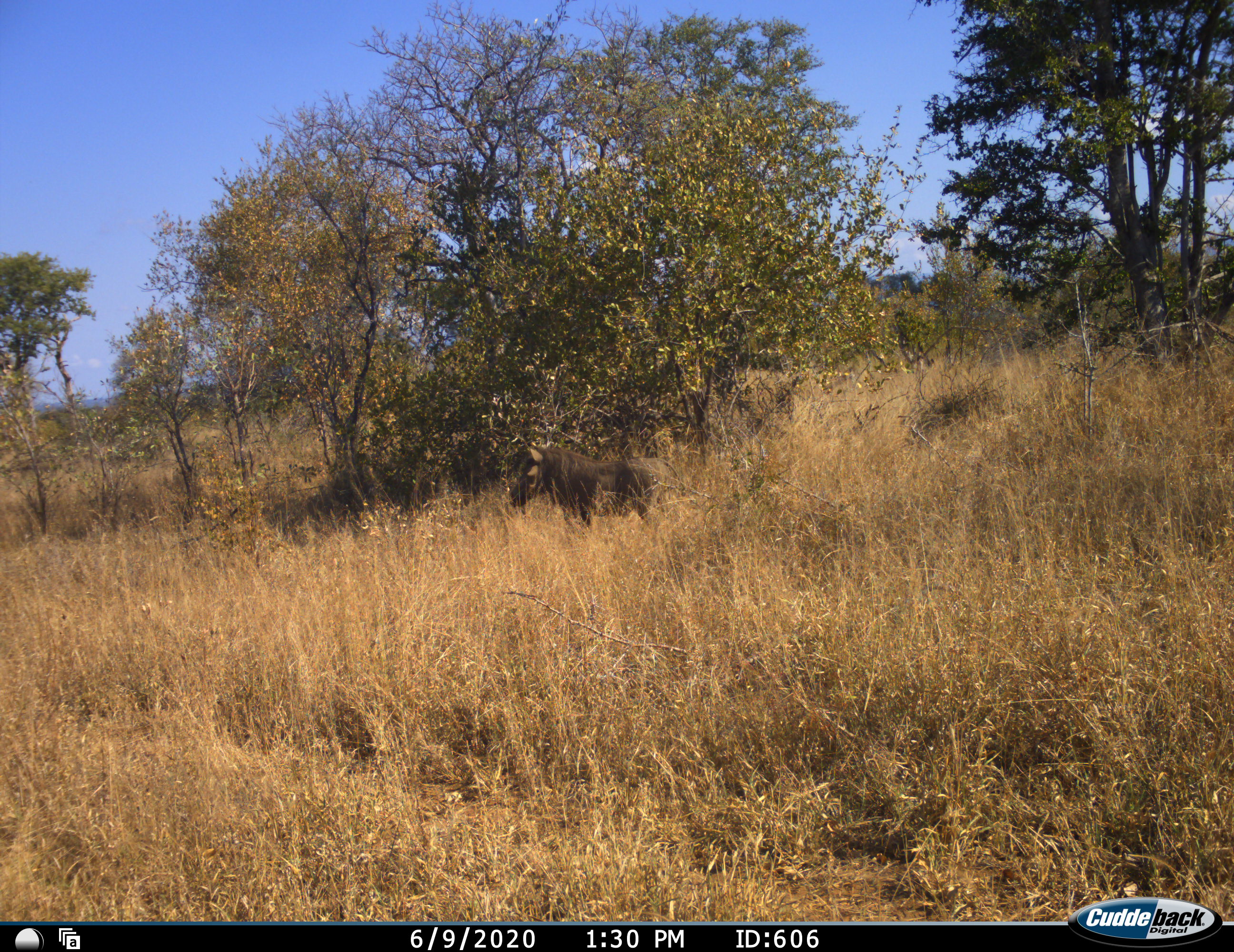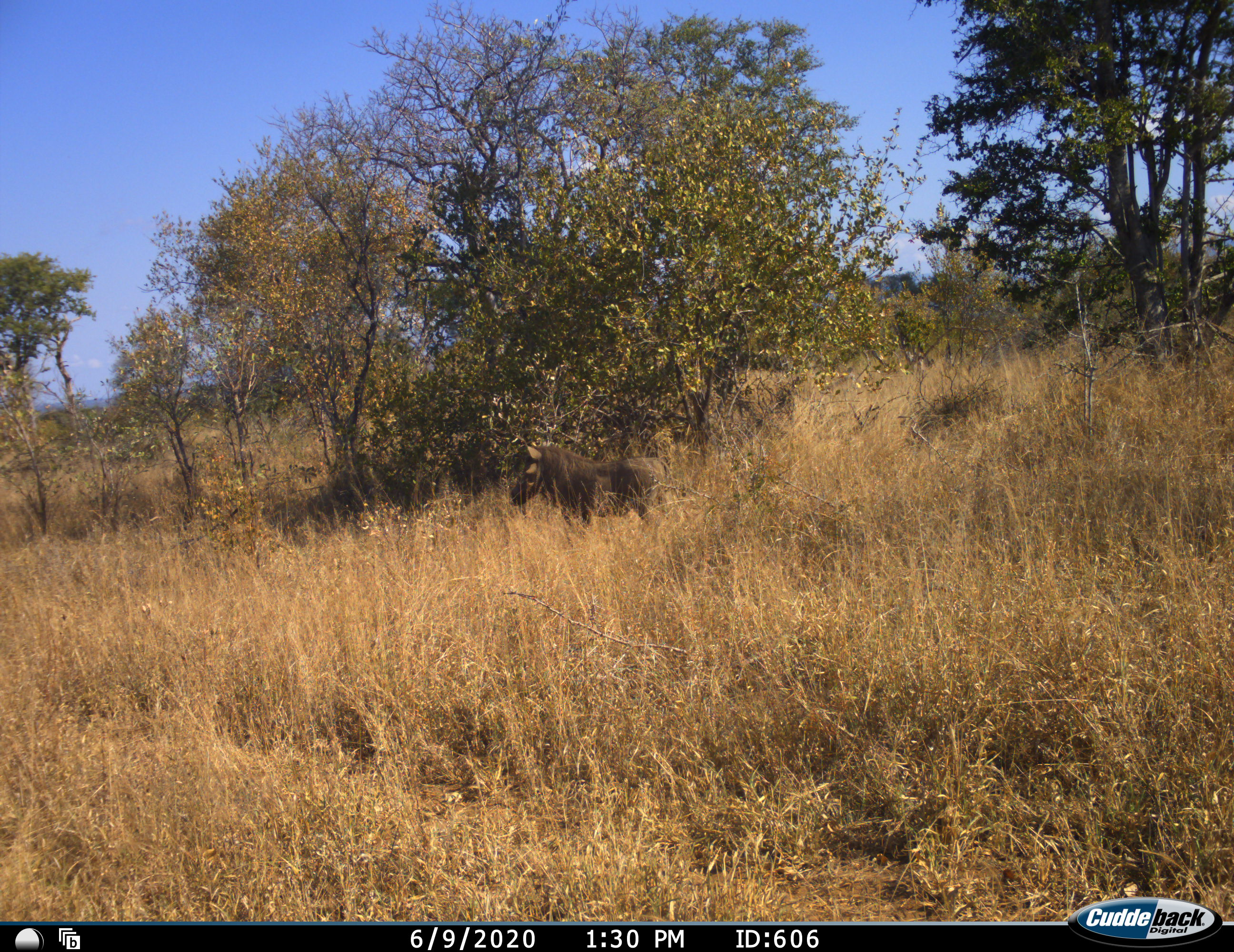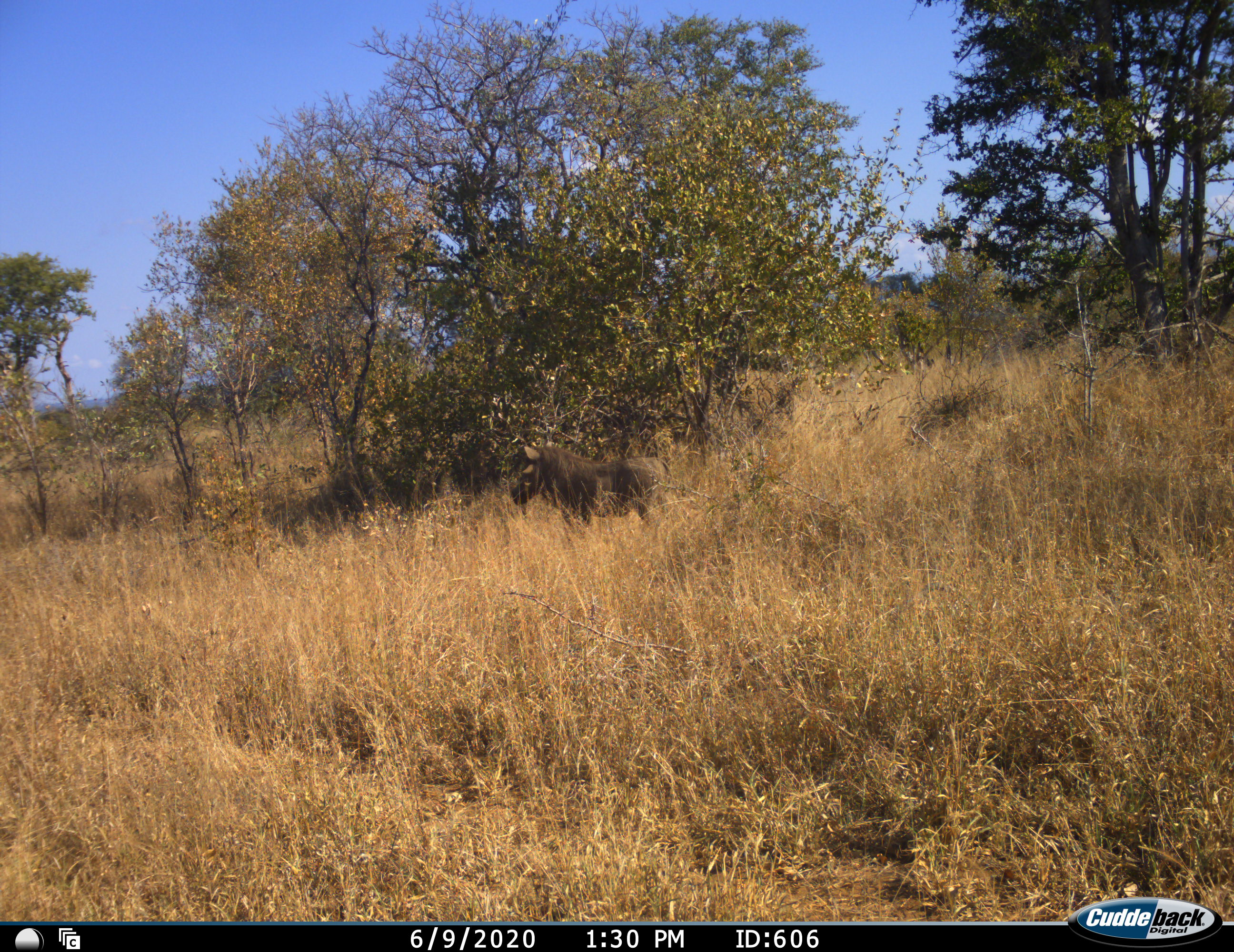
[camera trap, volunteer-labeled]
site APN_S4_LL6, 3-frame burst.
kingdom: Animalia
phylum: Chordata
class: Mammalia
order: Artiodactyla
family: Suidae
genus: Phacochoerus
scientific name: Phacochoerus africanus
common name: warthog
Warthog (Phacochoerus africanus), count 1. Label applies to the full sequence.